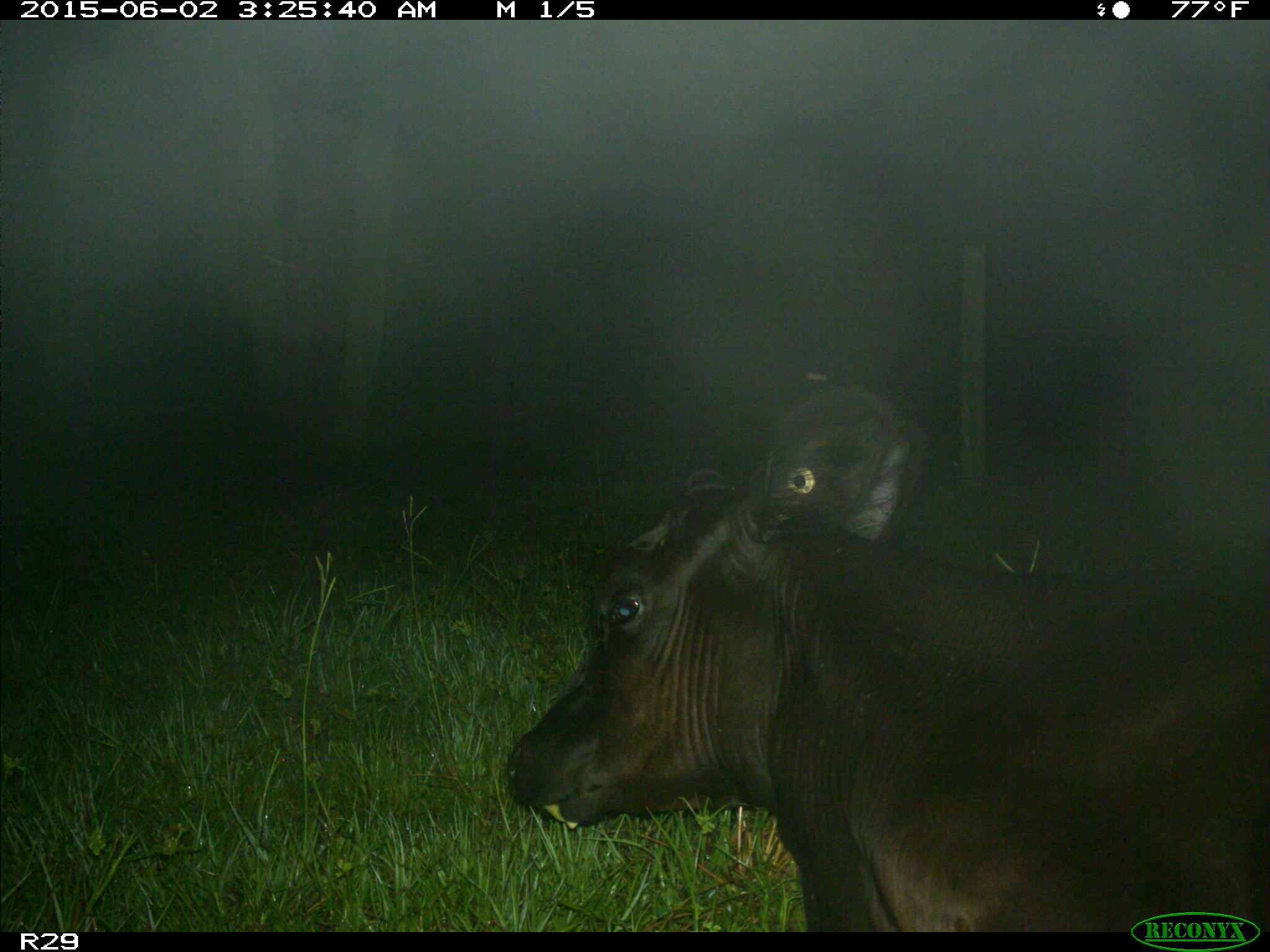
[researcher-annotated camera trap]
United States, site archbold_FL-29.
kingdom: Animalia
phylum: Chordata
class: Mammalia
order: Artiodactyla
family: Bovidae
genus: Bos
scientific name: Bos taurus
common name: domestic cow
Bos taurus (domestic cow).